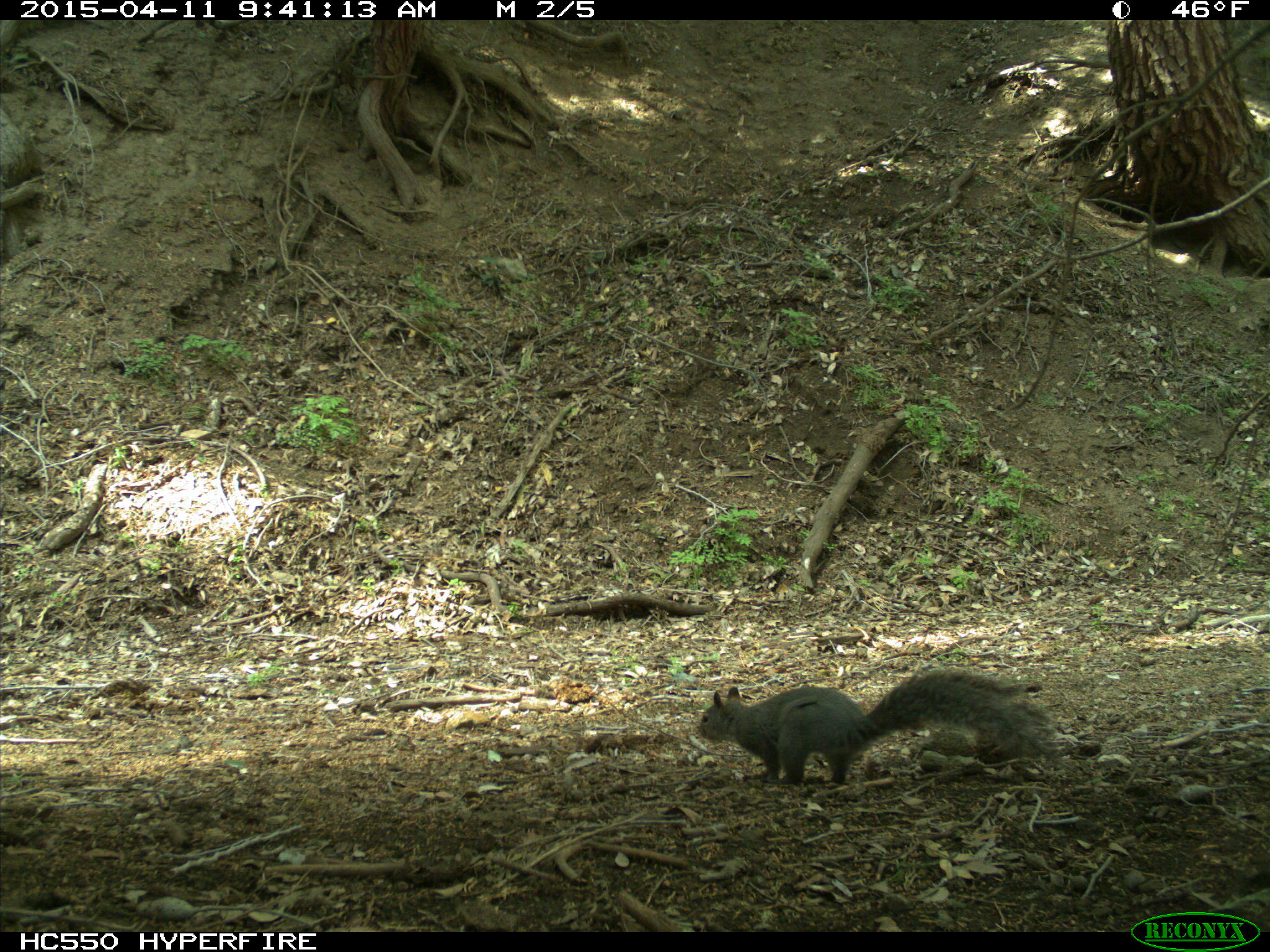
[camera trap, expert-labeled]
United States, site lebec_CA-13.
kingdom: Animalia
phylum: Chordata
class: Mammalia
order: Rodentia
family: Sciuridae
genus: Sciurus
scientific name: Sciurus carolinensis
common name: eastern gray squirrel